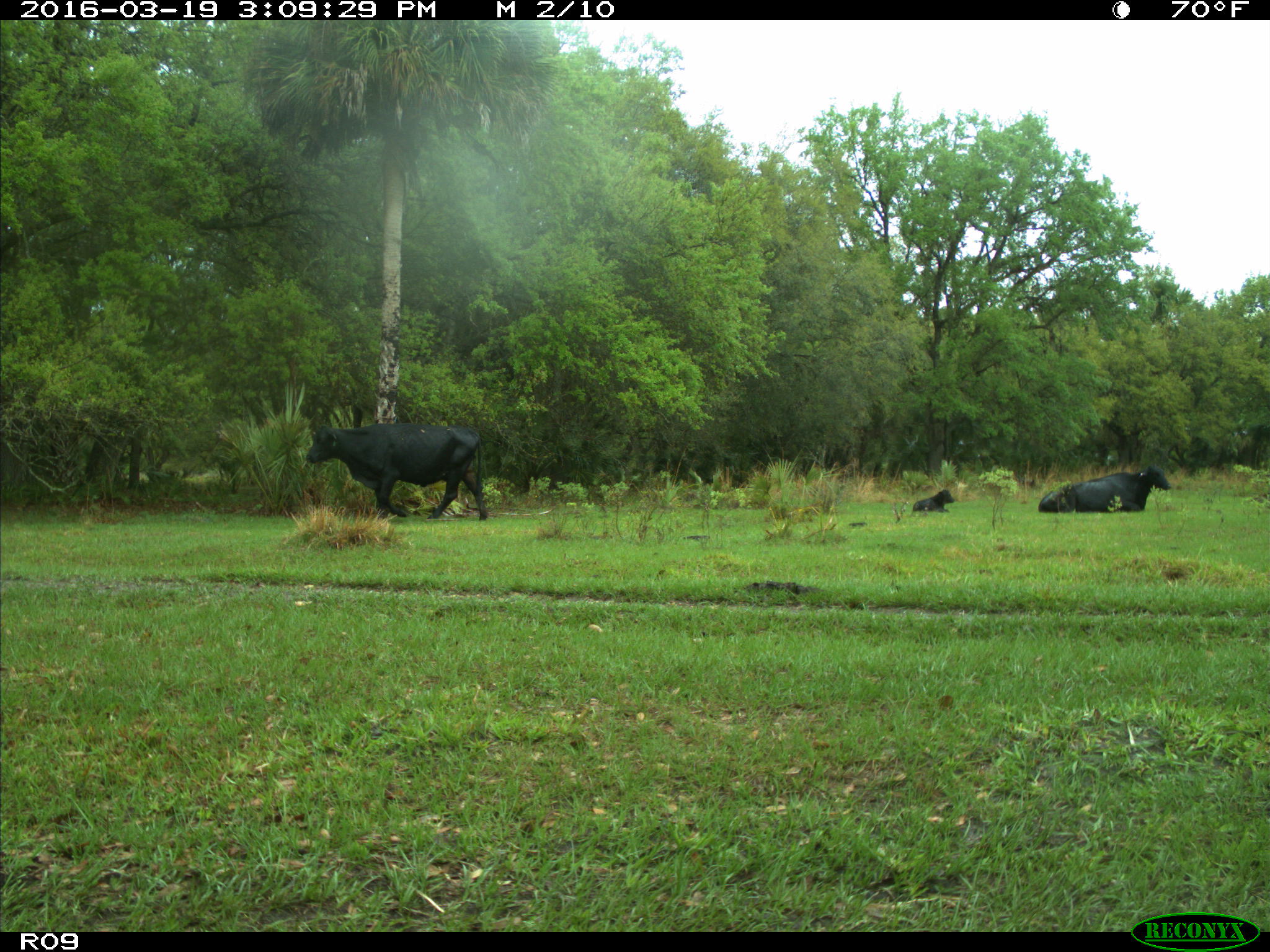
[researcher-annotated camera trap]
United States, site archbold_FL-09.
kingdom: Animalia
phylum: Chordata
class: Mammalia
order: Artiodactyla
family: Bovidae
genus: Bos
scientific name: Bos taurus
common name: domestic cow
Bos taurus (domestic cow).